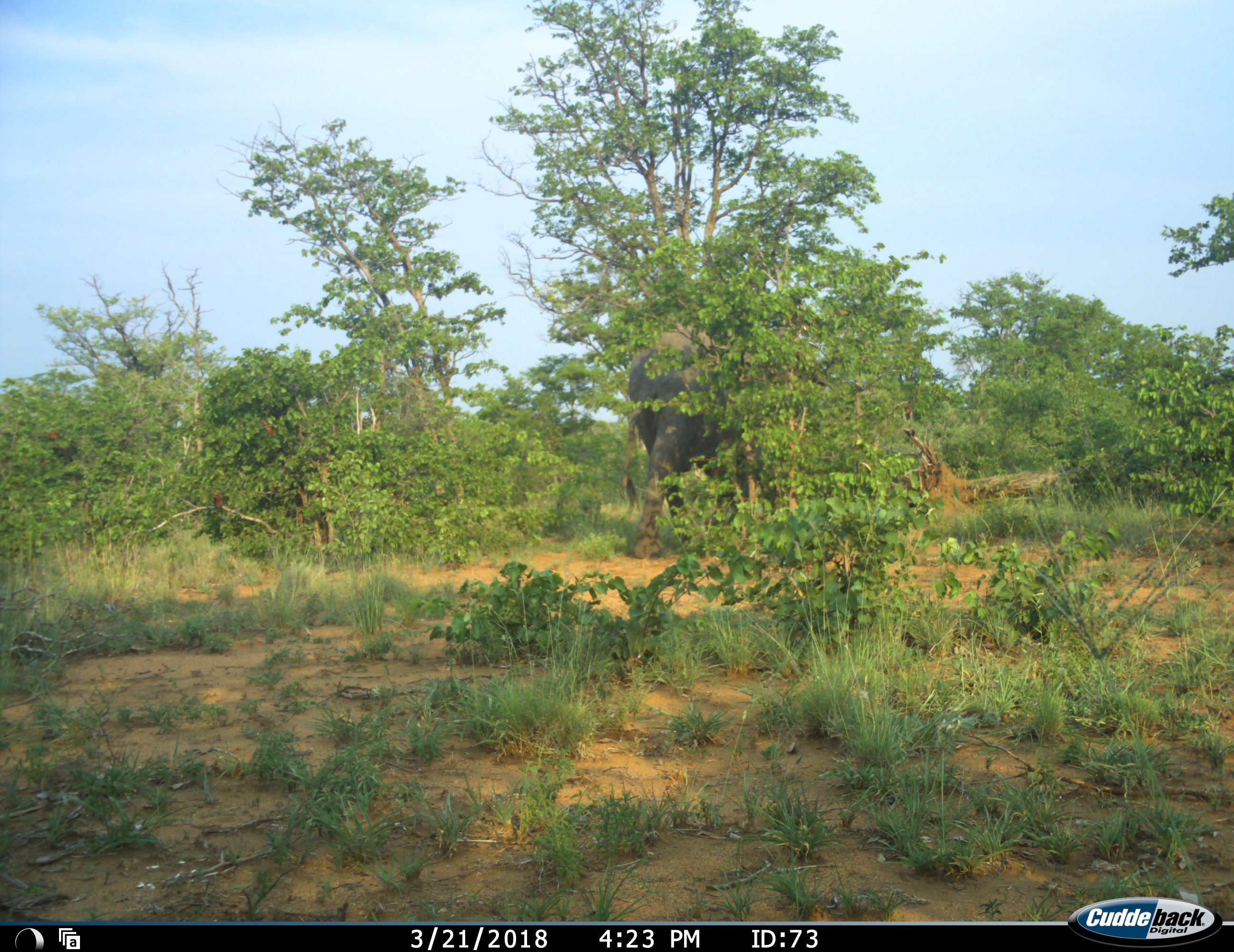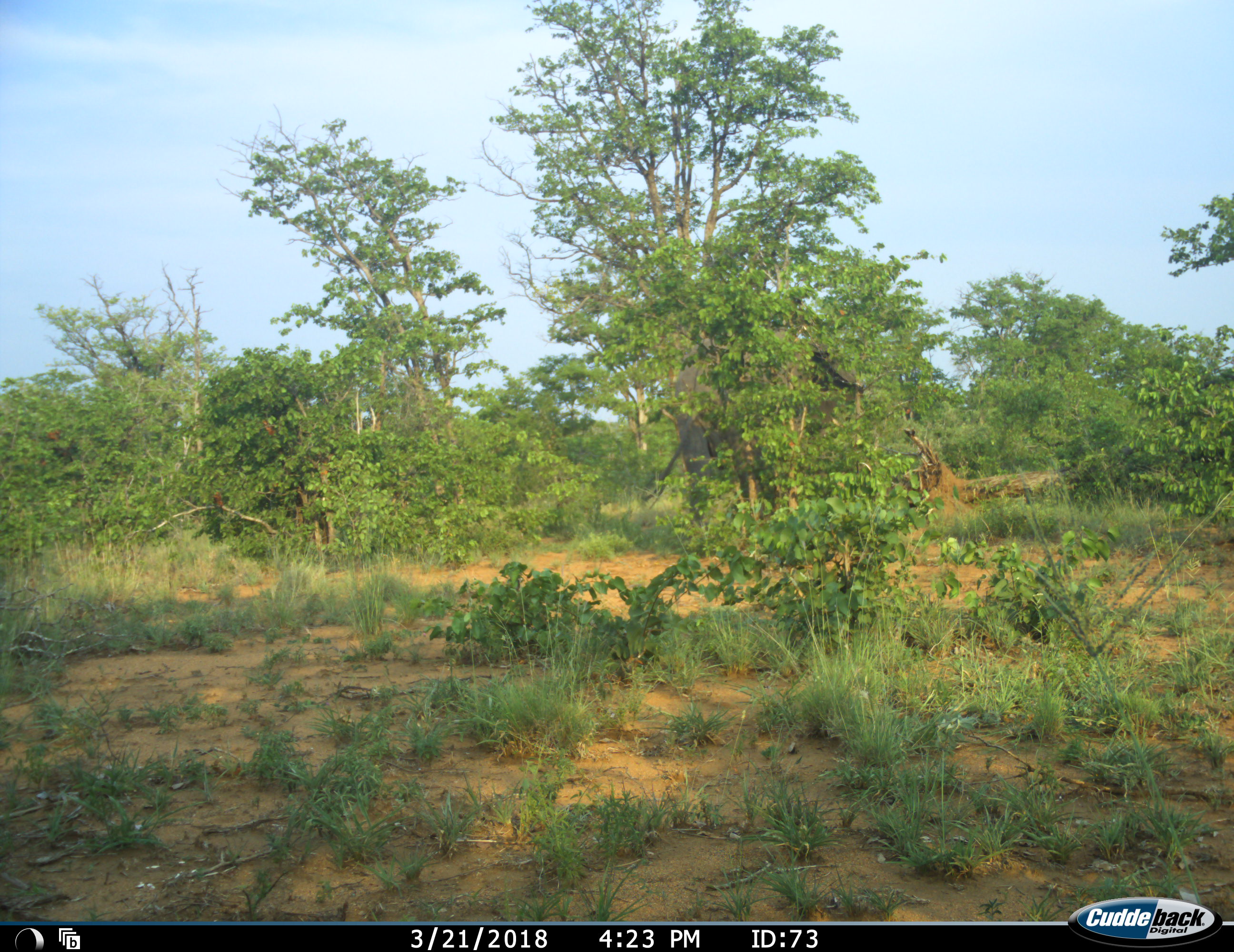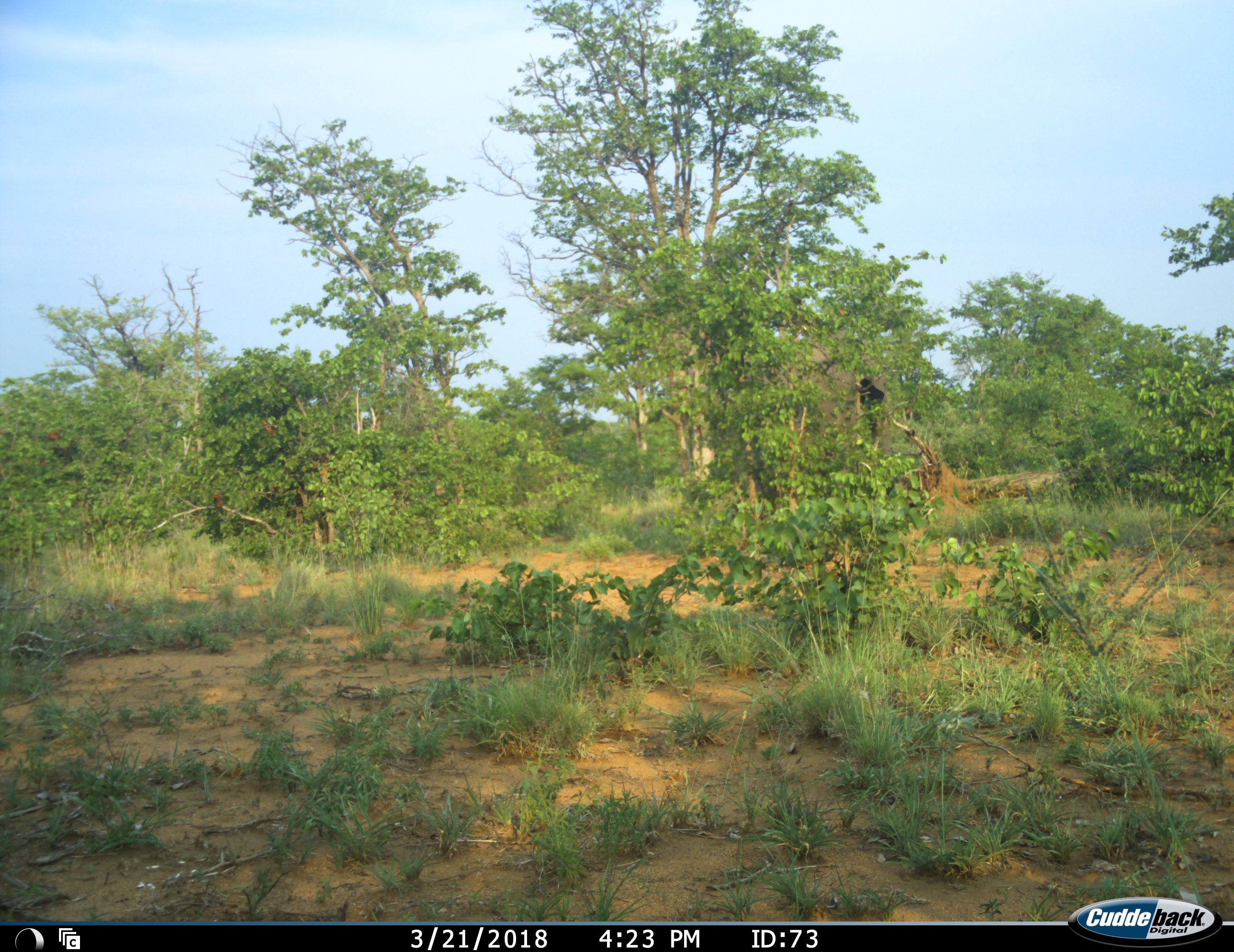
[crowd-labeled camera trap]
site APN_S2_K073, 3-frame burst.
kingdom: Animalia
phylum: Chordata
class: Mammalia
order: Proboscidea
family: Elephantidae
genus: Loxodonta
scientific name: Loxodonta africana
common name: african bush elephant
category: elephant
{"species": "elephant (african bush elephant) (Loxodonta africana)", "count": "1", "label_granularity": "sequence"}